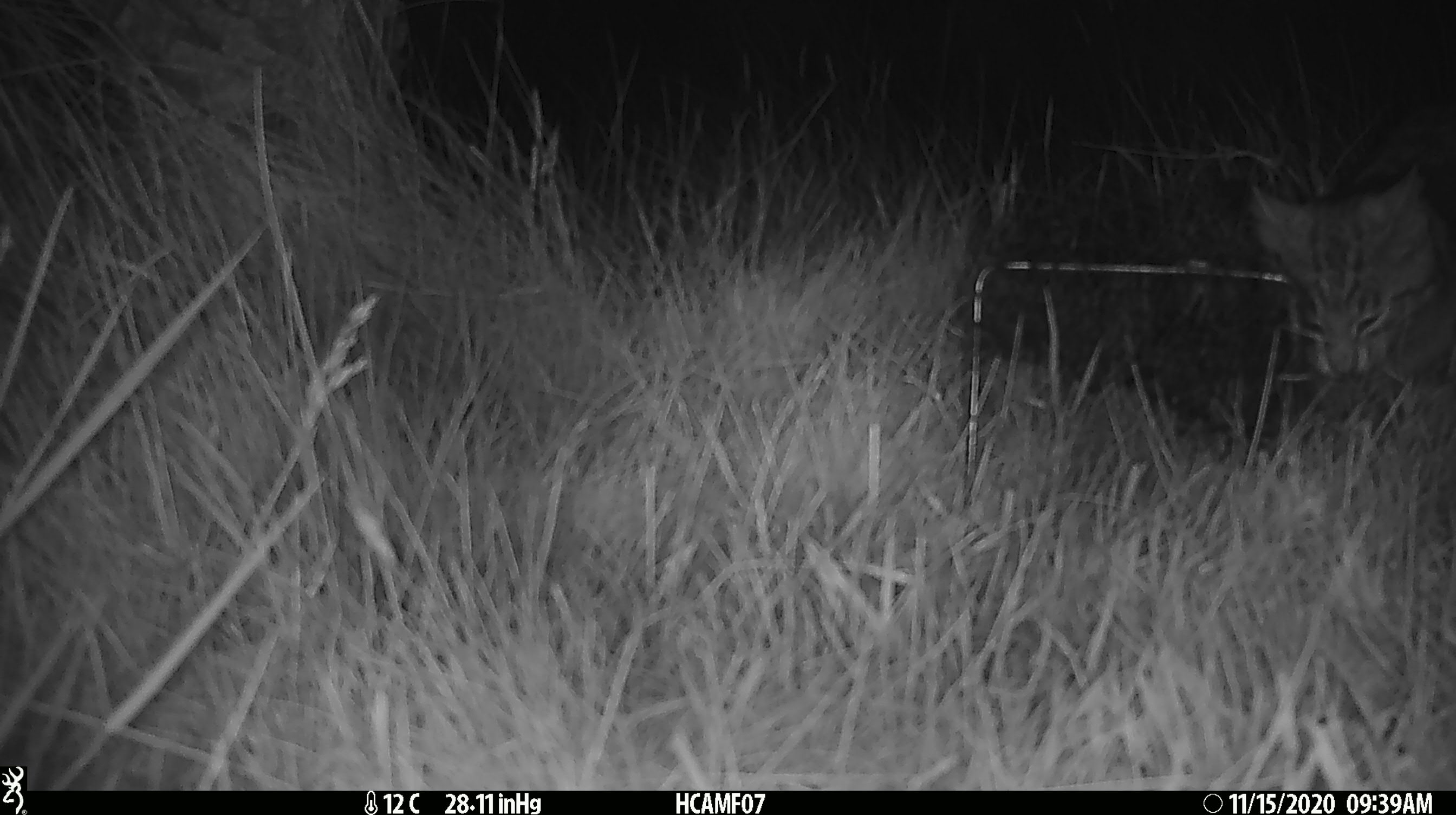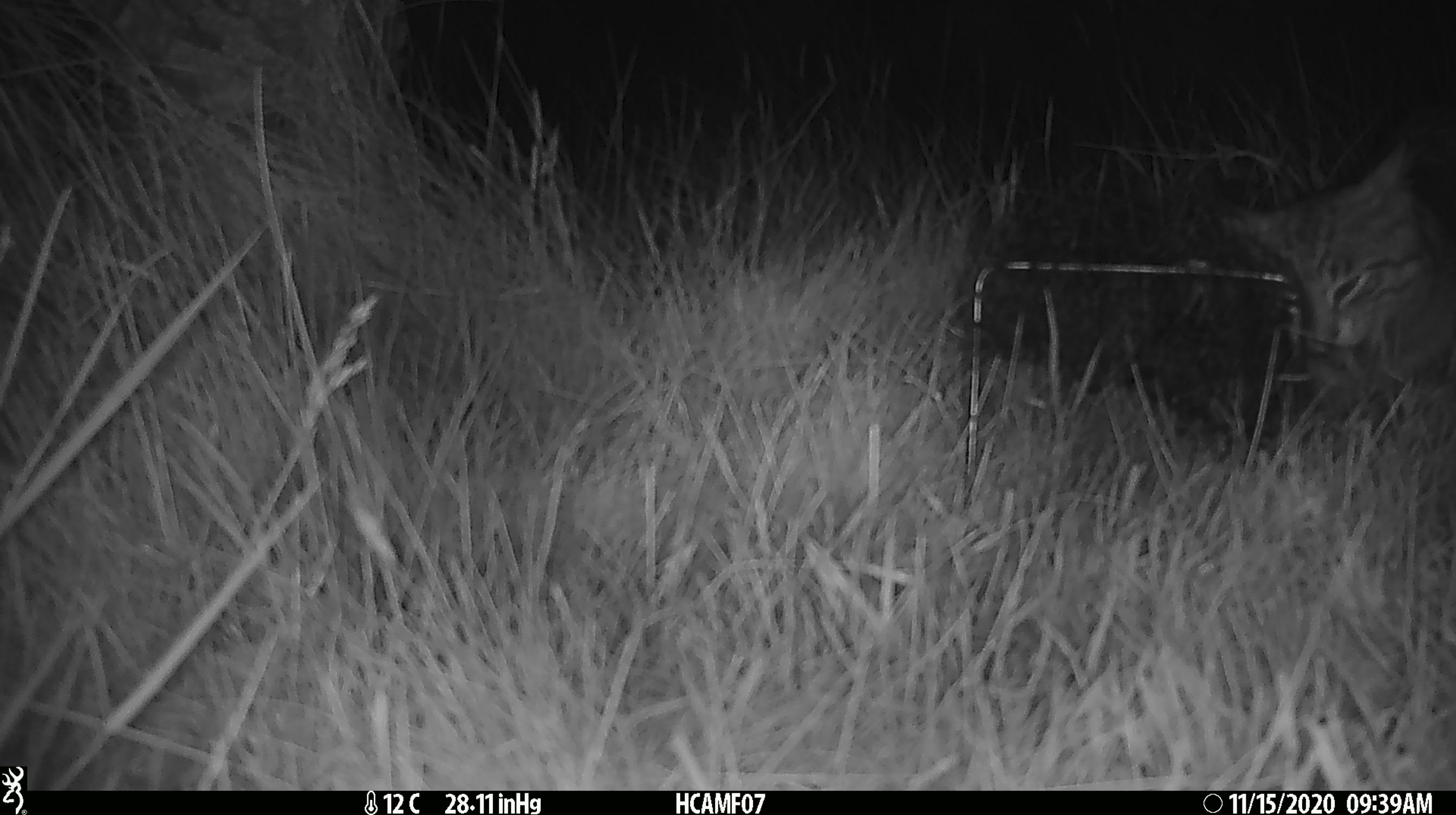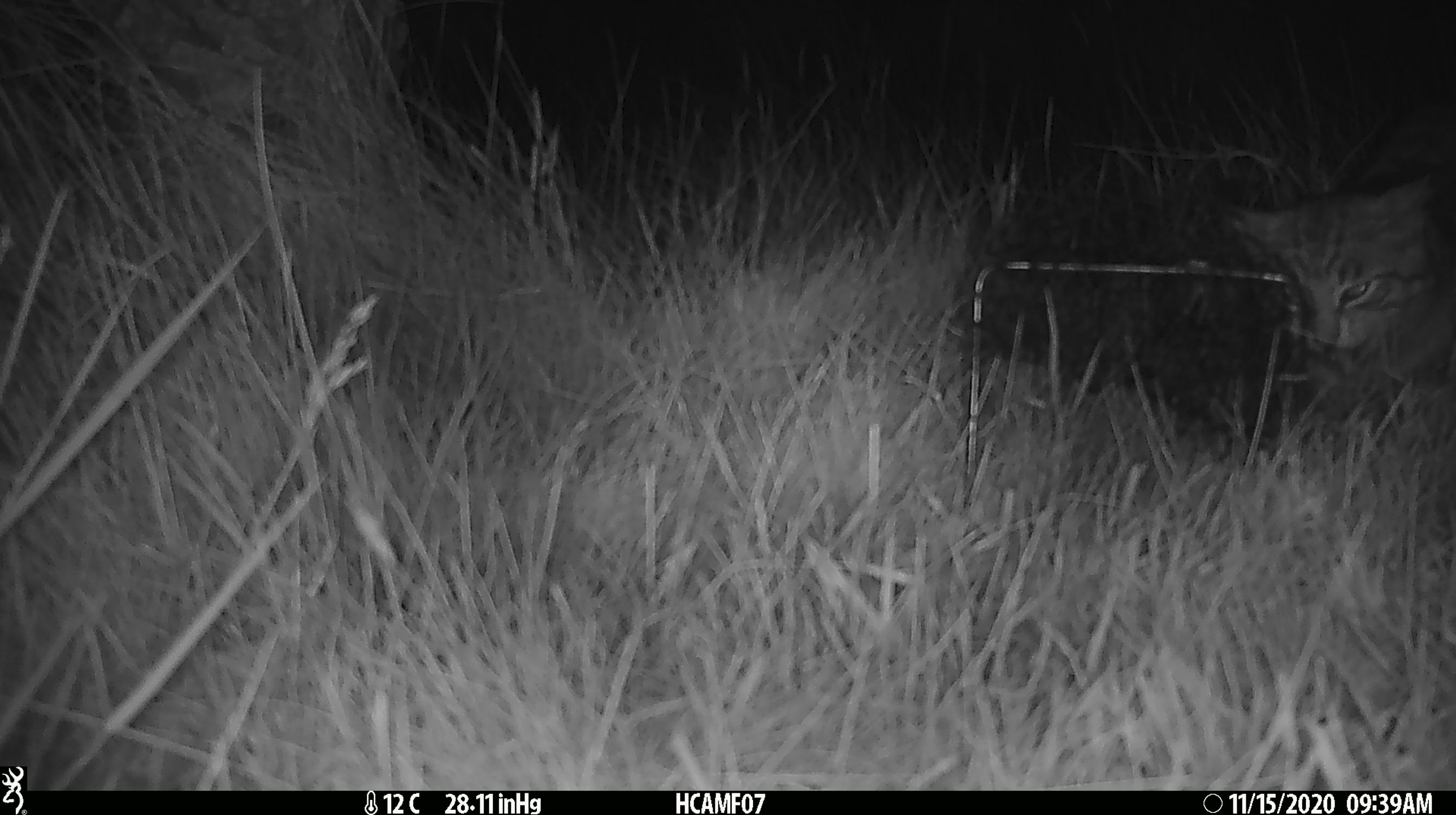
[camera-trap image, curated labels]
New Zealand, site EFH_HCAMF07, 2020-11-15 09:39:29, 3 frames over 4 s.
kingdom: Animalia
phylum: Chordata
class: Mammalia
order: Carnivora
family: Felidae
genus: Felis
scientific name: Felis catus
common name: domestic cat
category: cat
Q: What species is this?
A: Cat (domestic cat) (Felis catus).